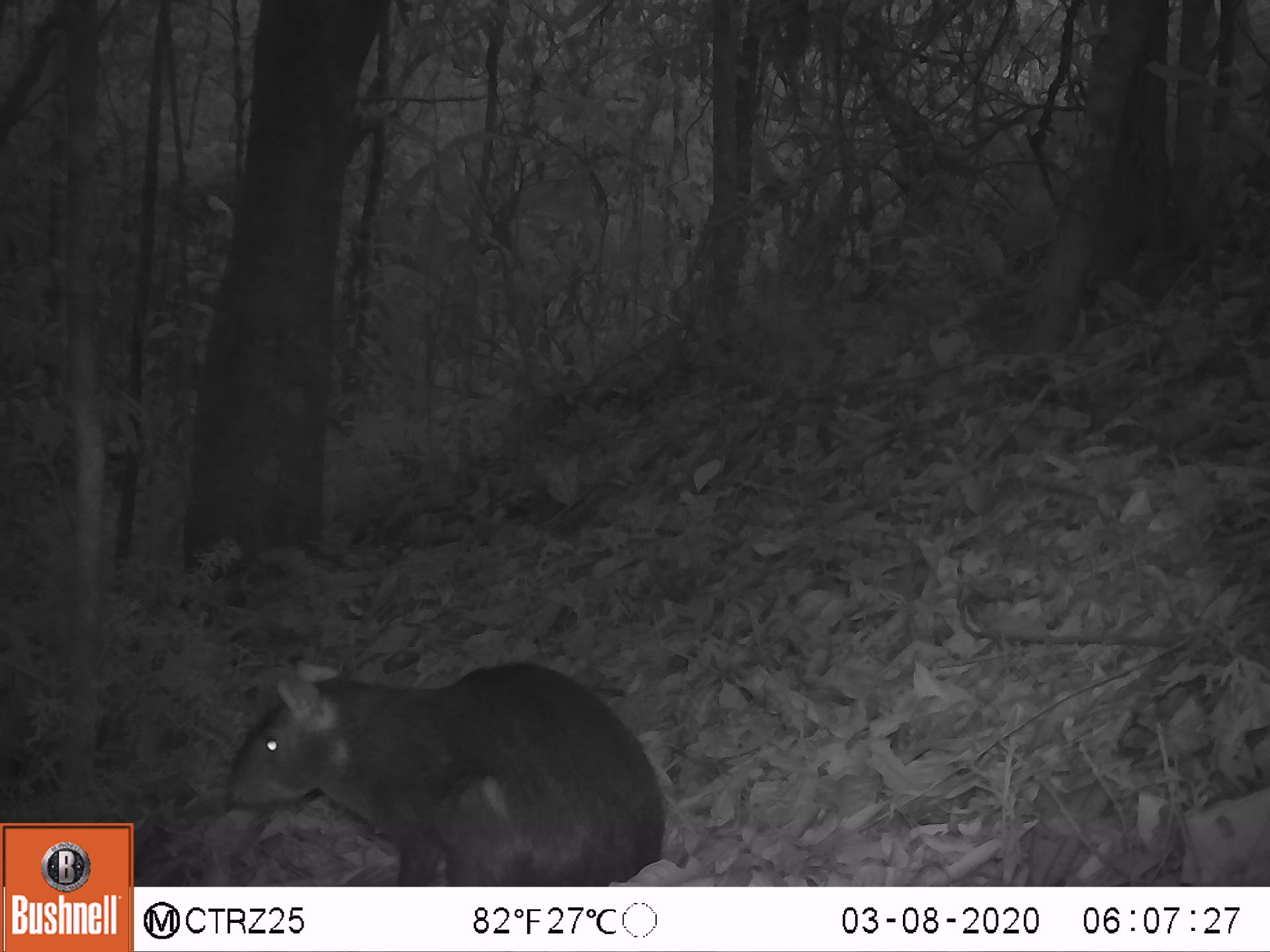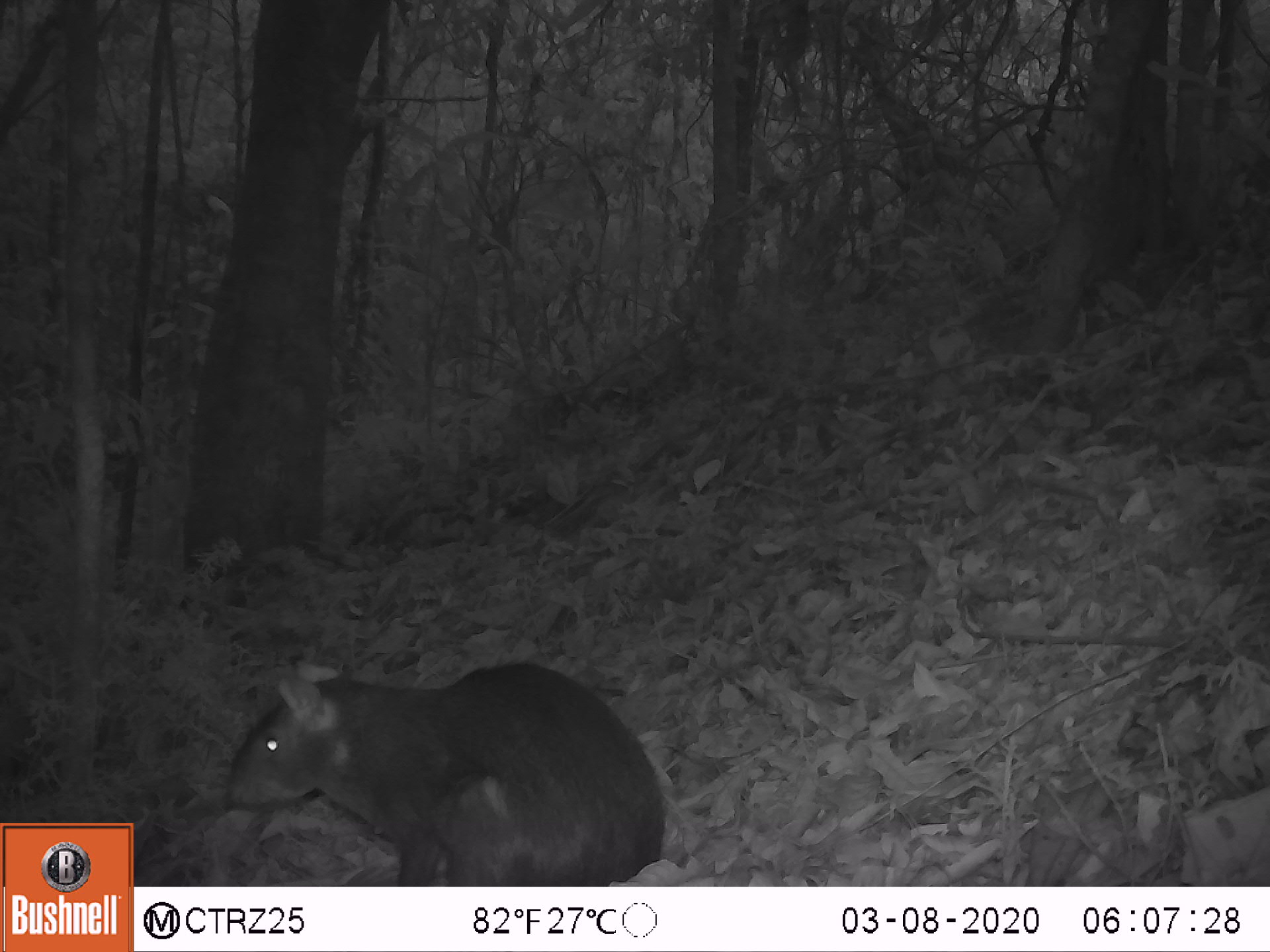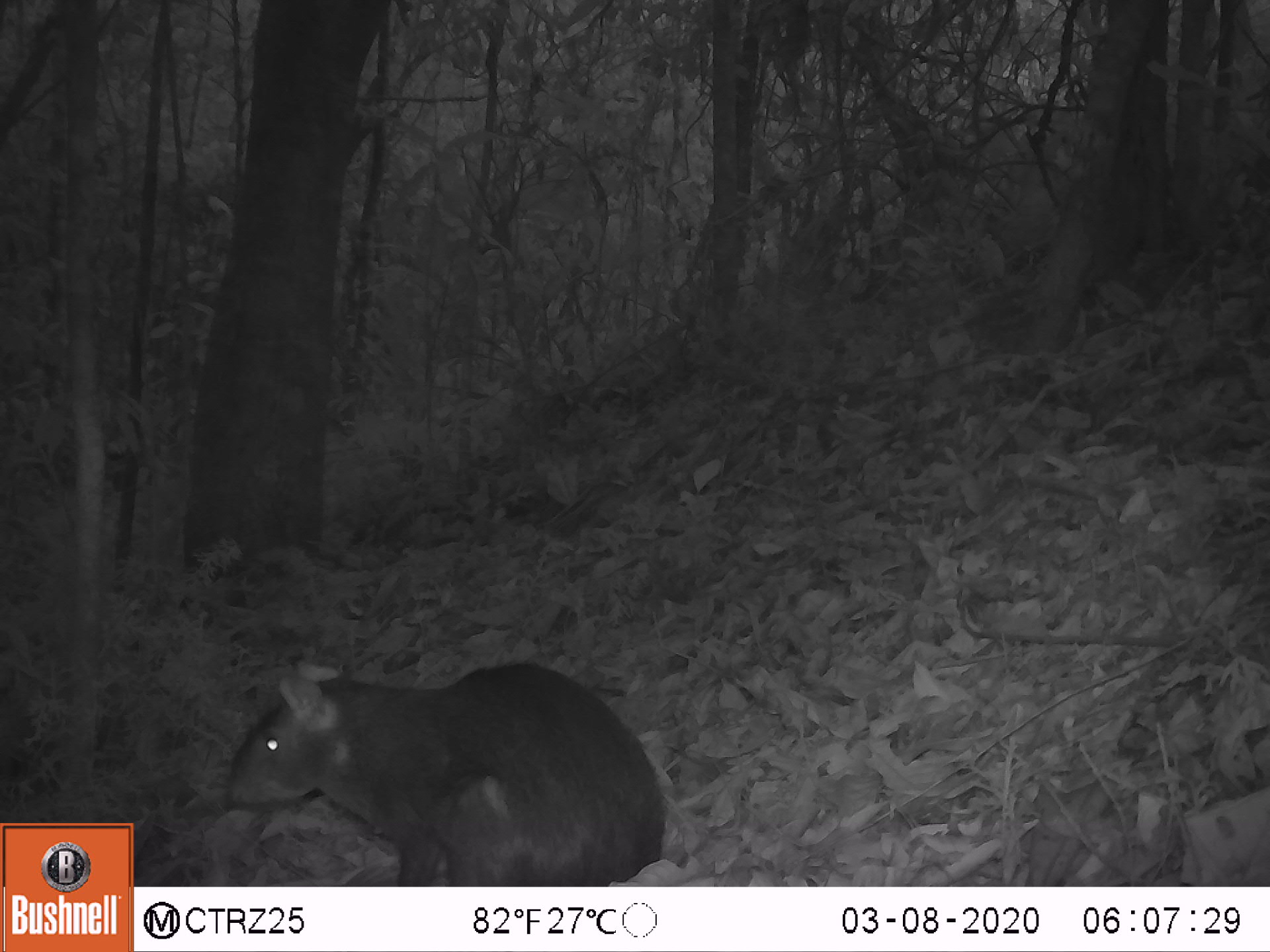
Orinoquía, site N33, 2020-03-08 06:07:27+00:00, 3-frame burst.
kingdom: Animalia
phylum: Chordata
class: Mammalia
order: Rodentia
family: Dasyproctidae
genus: Dasyprocta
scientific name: Dasyprocta fuliginosa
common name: black agouti